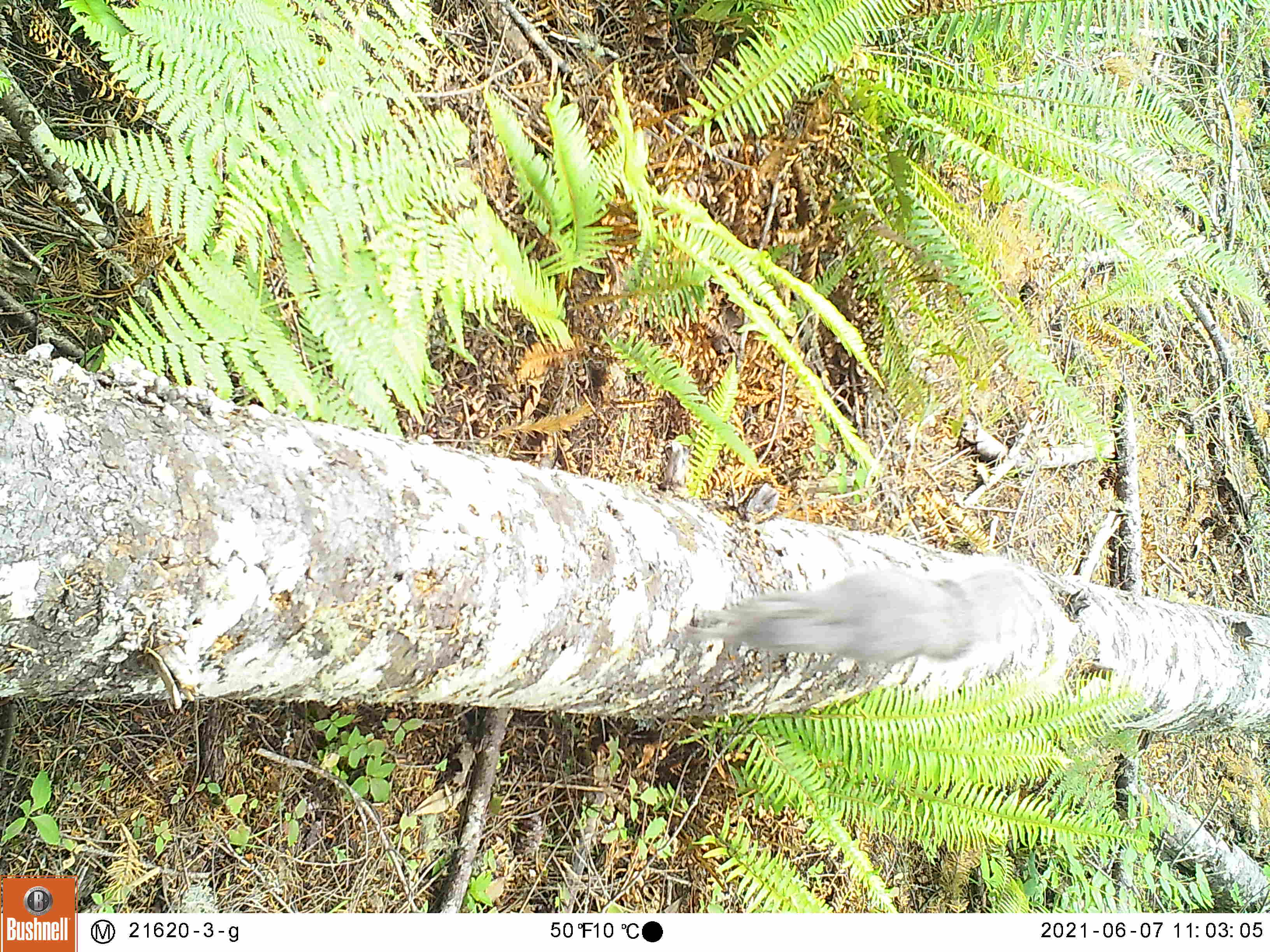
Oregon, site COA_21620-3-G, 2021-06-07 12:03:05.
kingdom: Animalia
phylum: Chordata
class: Mammalia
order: Rodentia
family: Sciuridae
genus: Sciurus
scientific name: Sciurus griseus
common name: western gray squirrel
Western gray squirrel (Sciurus griseus).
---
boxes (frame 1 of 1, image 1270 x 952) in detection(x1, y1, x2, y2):
western gray squirrel: detection(684, 549, 1048, 711)